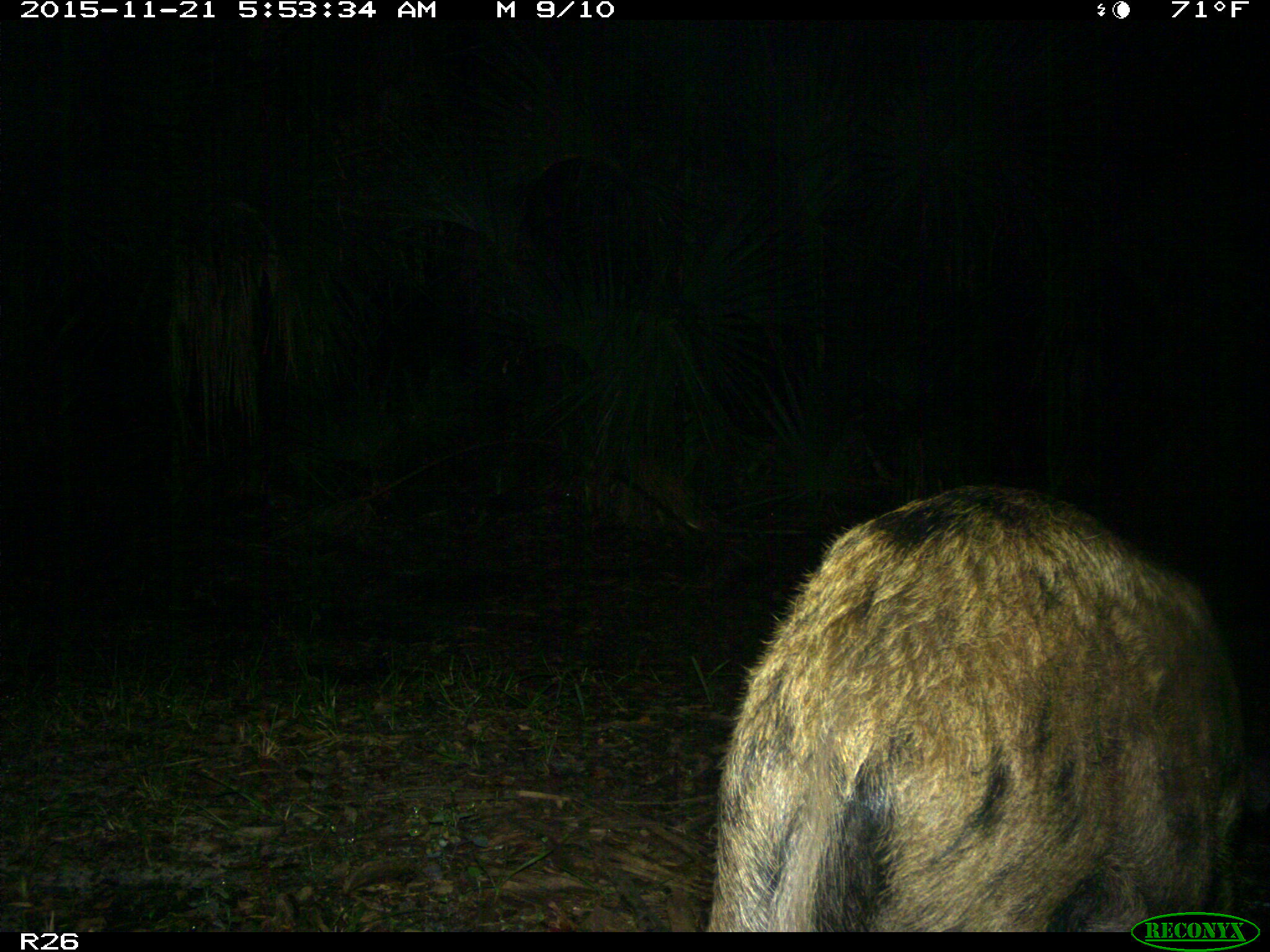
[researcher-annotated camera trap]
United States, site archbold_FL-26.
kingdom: Animalia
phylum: Chordata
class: Mammalia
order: Artiodactyla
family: Suidae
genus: Sus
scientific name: Sus scrofa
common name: wild boar